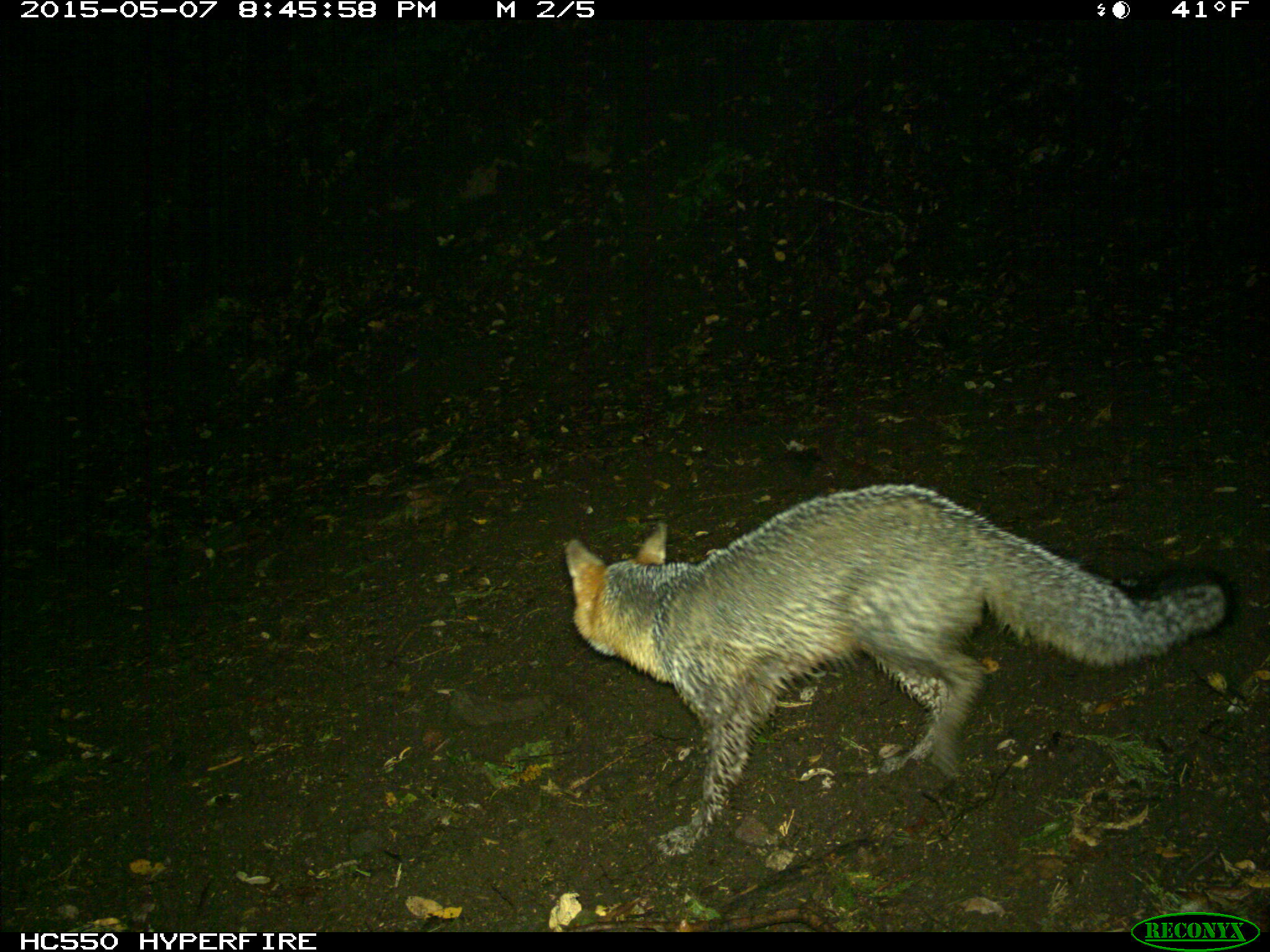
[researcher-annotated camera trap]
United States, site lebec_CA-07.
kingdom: Animalia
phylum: Chordata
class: Mammalia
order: Carnivora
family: Canidae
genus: Urocyon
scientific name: Urocyon cinereoargenteus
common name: gray fox